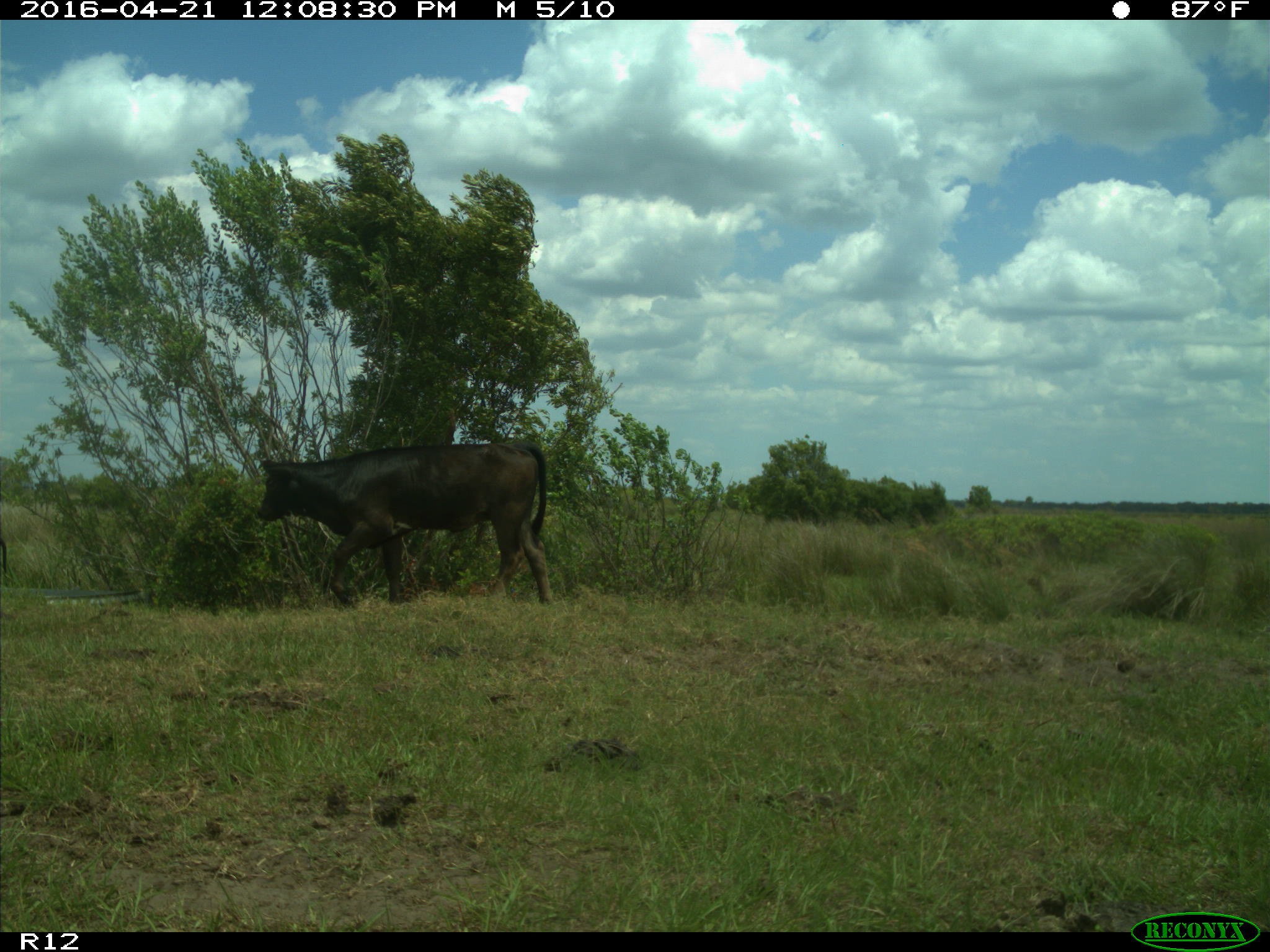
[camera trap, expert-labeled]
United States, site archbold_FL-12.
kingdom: Animalia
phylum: Chordata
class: Mammalia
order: Artiodactyla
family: Bovidae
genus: Bos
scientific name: Bos taurus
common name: domestic cow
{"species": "Bos taurus (domestic cow)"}